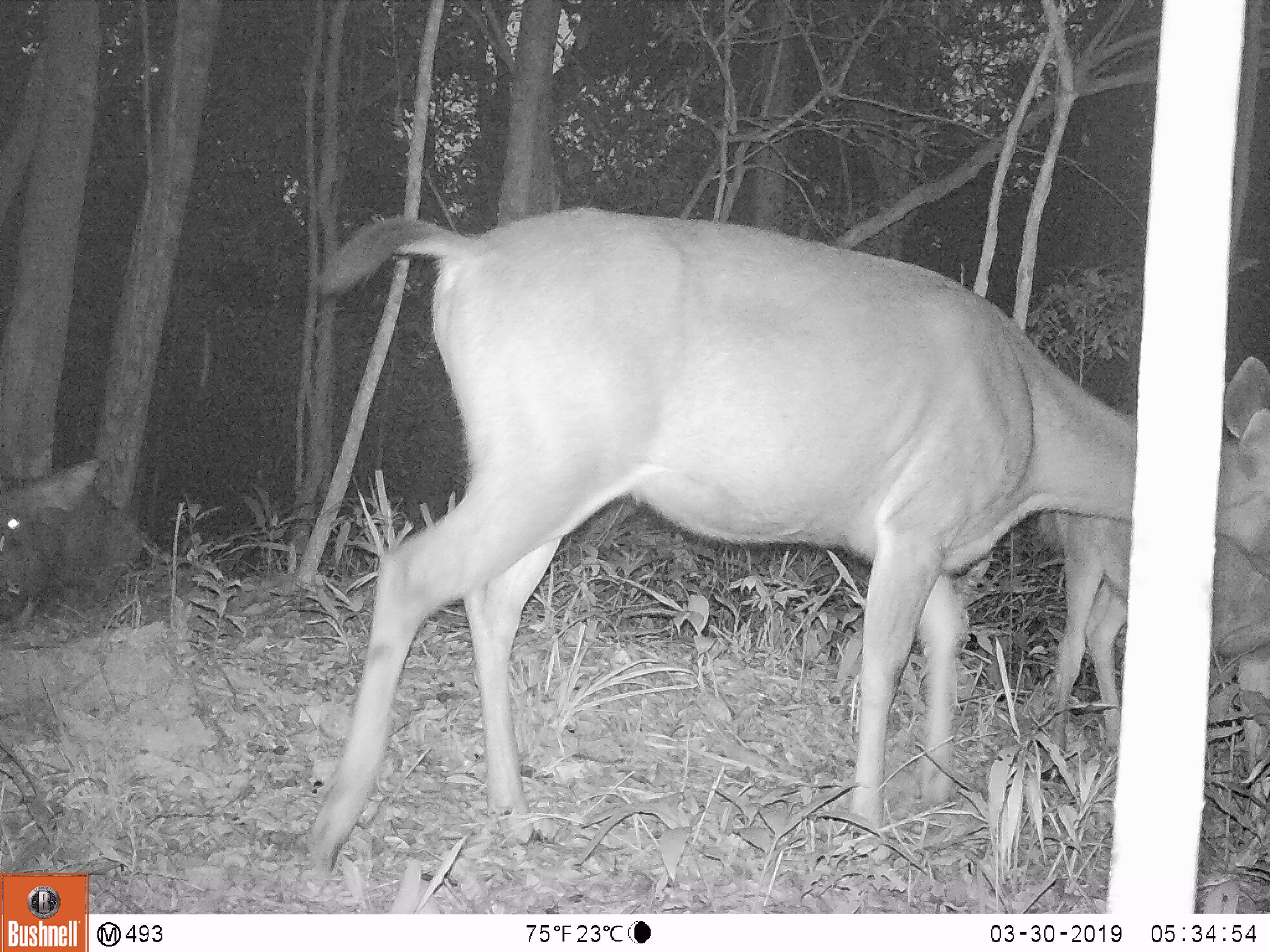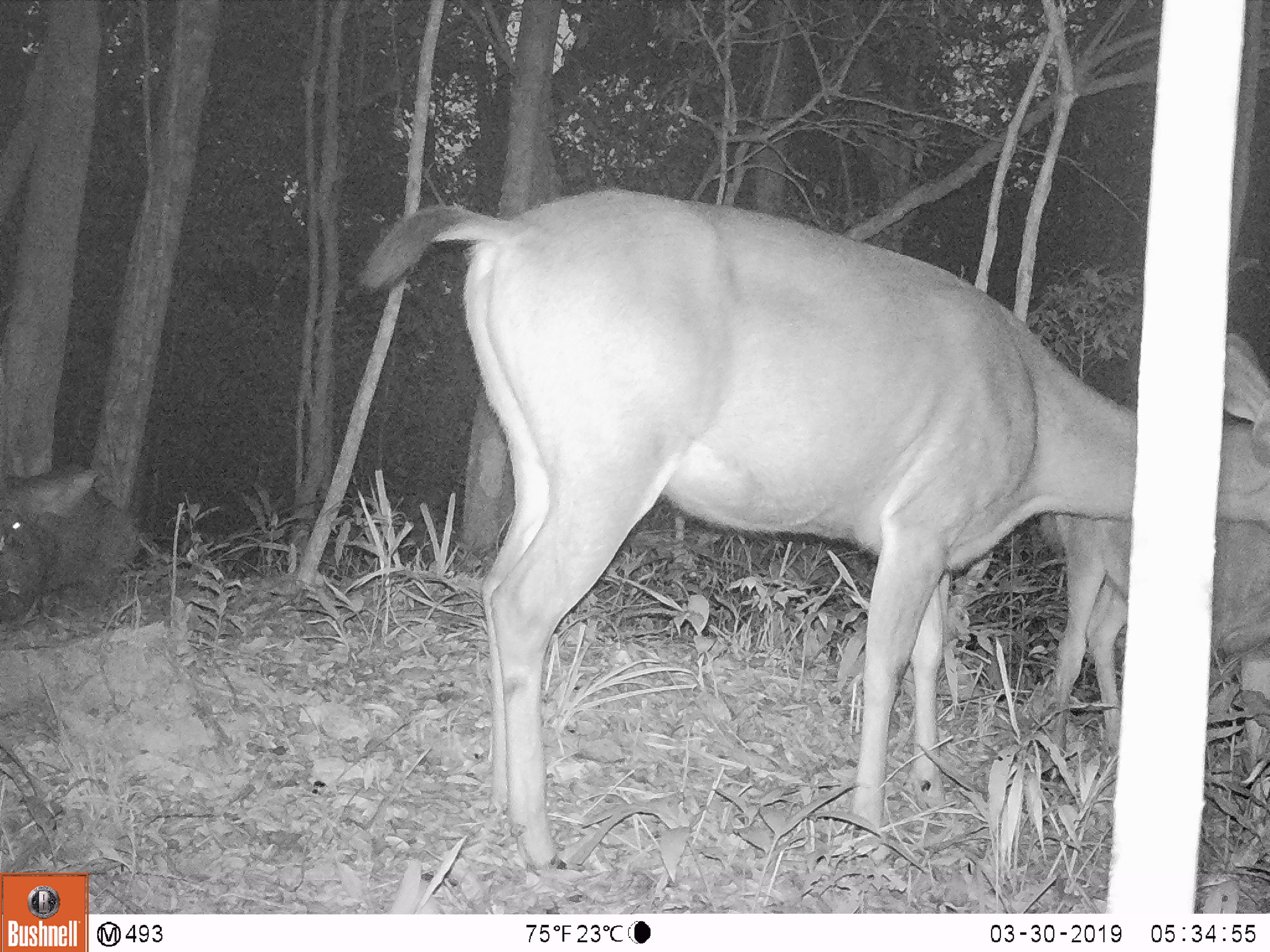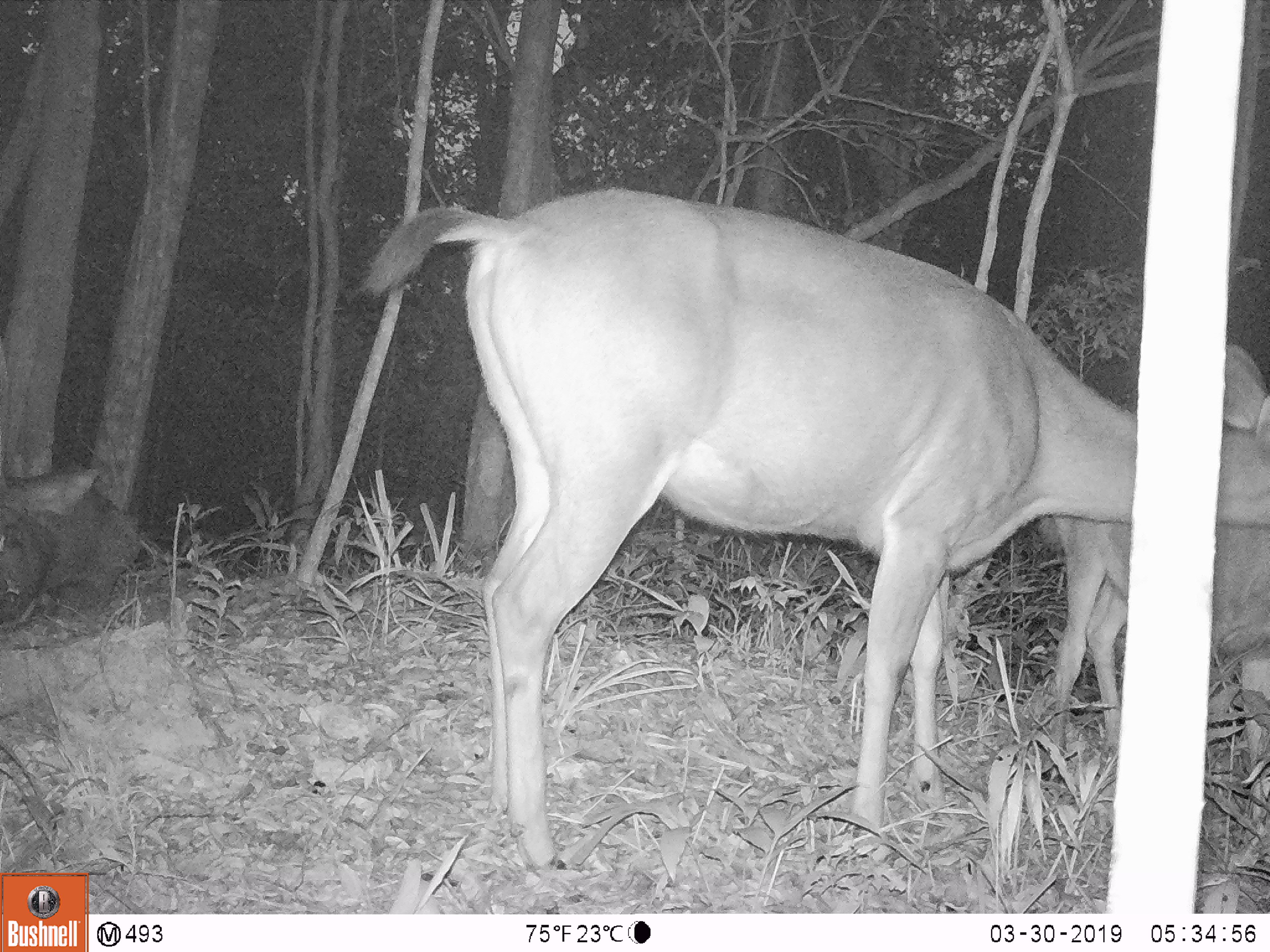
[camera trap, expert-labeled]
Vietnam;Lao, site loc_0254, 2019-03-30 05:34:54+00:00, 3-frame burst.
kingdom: Animalia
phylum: Chordata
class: Mammalia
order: Artiodactyla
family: Cervidae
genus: Rusa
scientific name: Rusa unicolor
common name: sambar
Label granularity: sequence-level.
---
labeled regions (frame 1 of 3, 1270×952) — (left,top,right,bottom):
sambar: (301,207,1270,875); (1040,509,1268,812); (0,459,142,619)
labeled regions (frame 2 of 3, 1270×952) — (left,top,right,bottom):
sambar: (360,190,1270,874); (1038,510,1270,819); (0,460,140,617)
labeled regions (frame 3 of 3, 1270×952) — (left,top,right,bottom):
sambar: (364,188,1270,872); (1041,517,1270,815); (0,468,139,625)